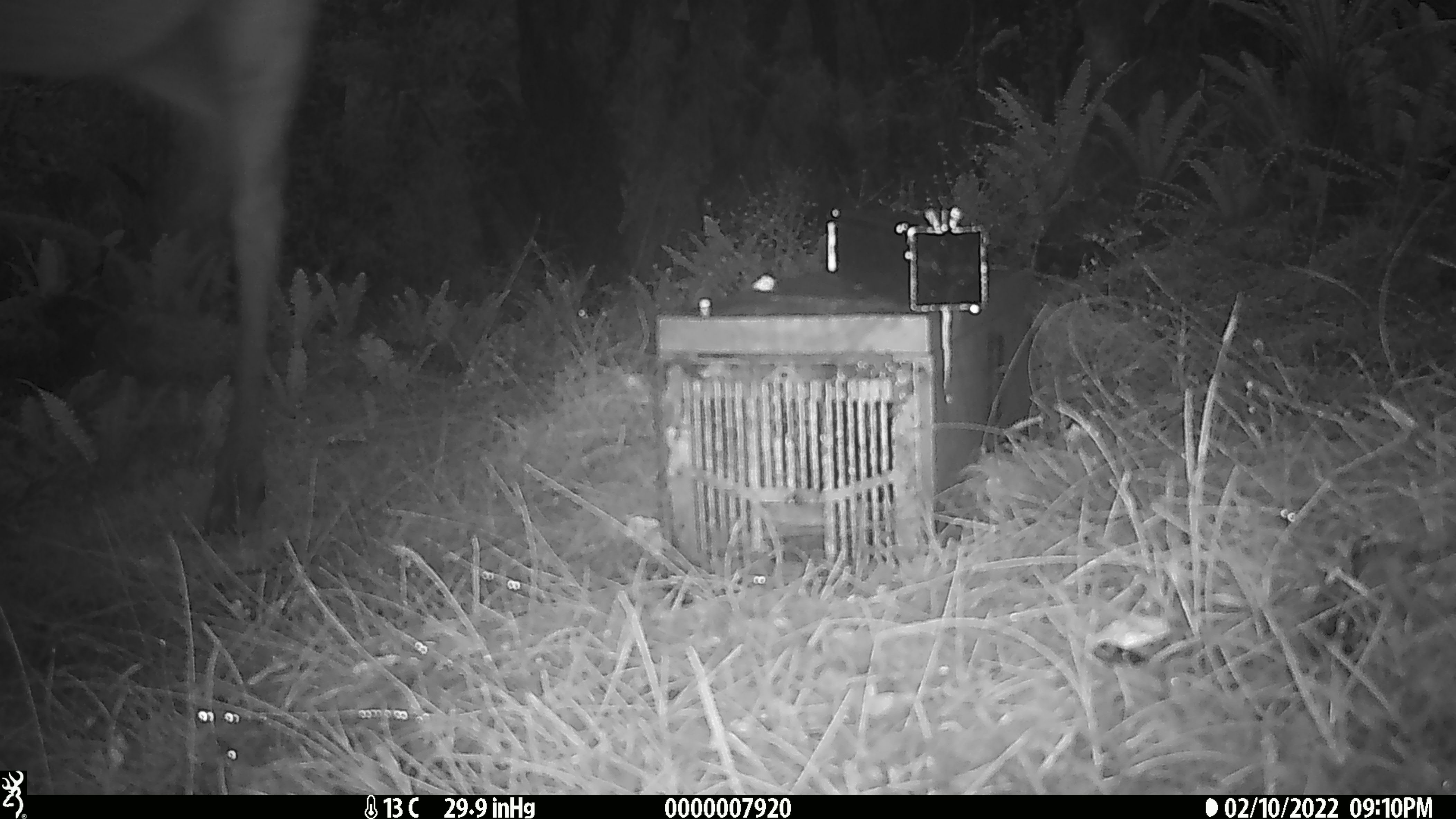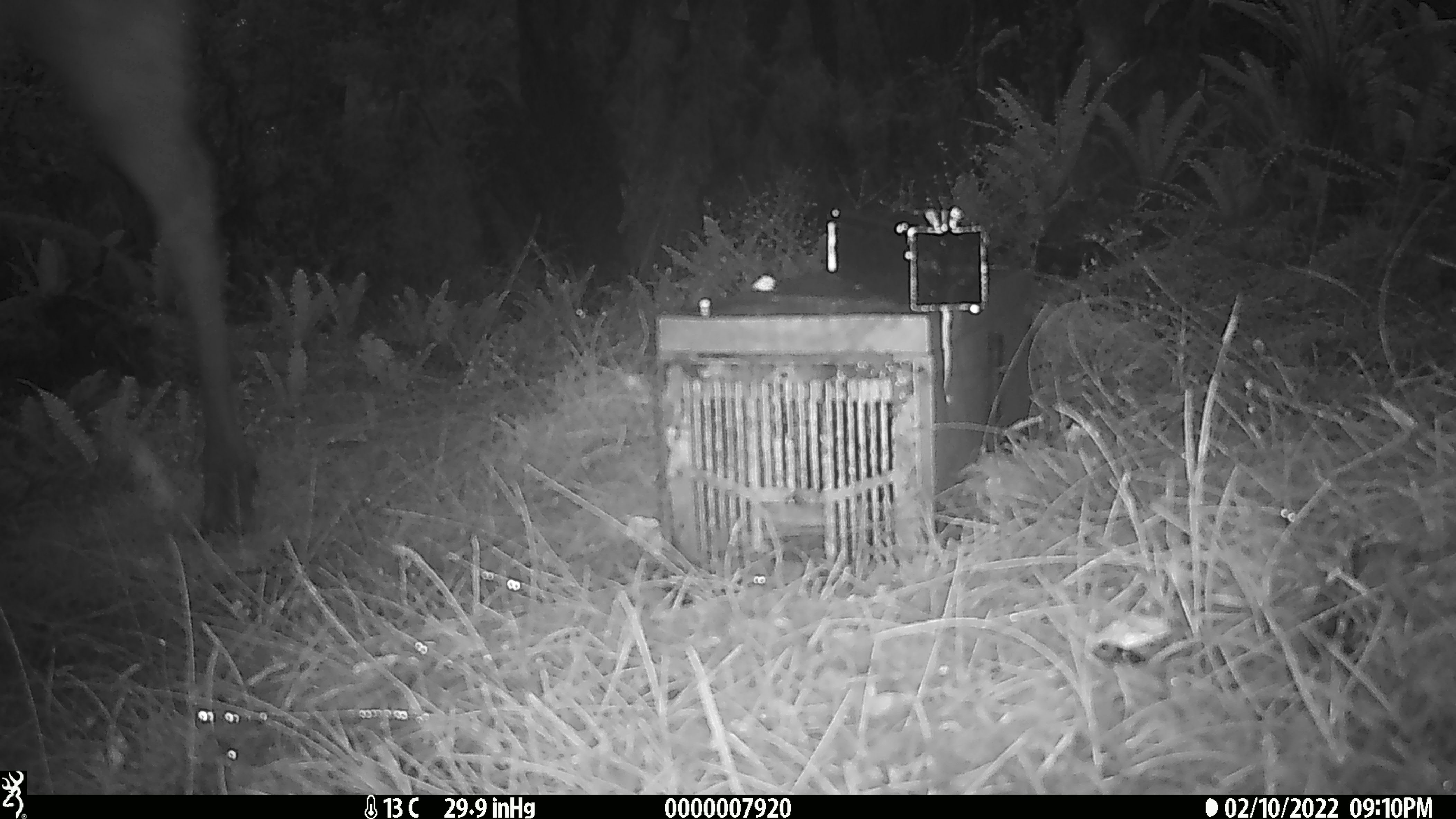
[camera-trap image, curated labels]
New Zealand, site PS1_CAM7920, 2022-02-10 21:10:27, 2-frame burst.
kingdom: Animalia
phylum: Chordata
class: Mammalia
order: Artiodactyla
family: Cervidae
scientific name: Cervidae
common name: deer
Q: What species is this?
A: Deer (Cervidae).